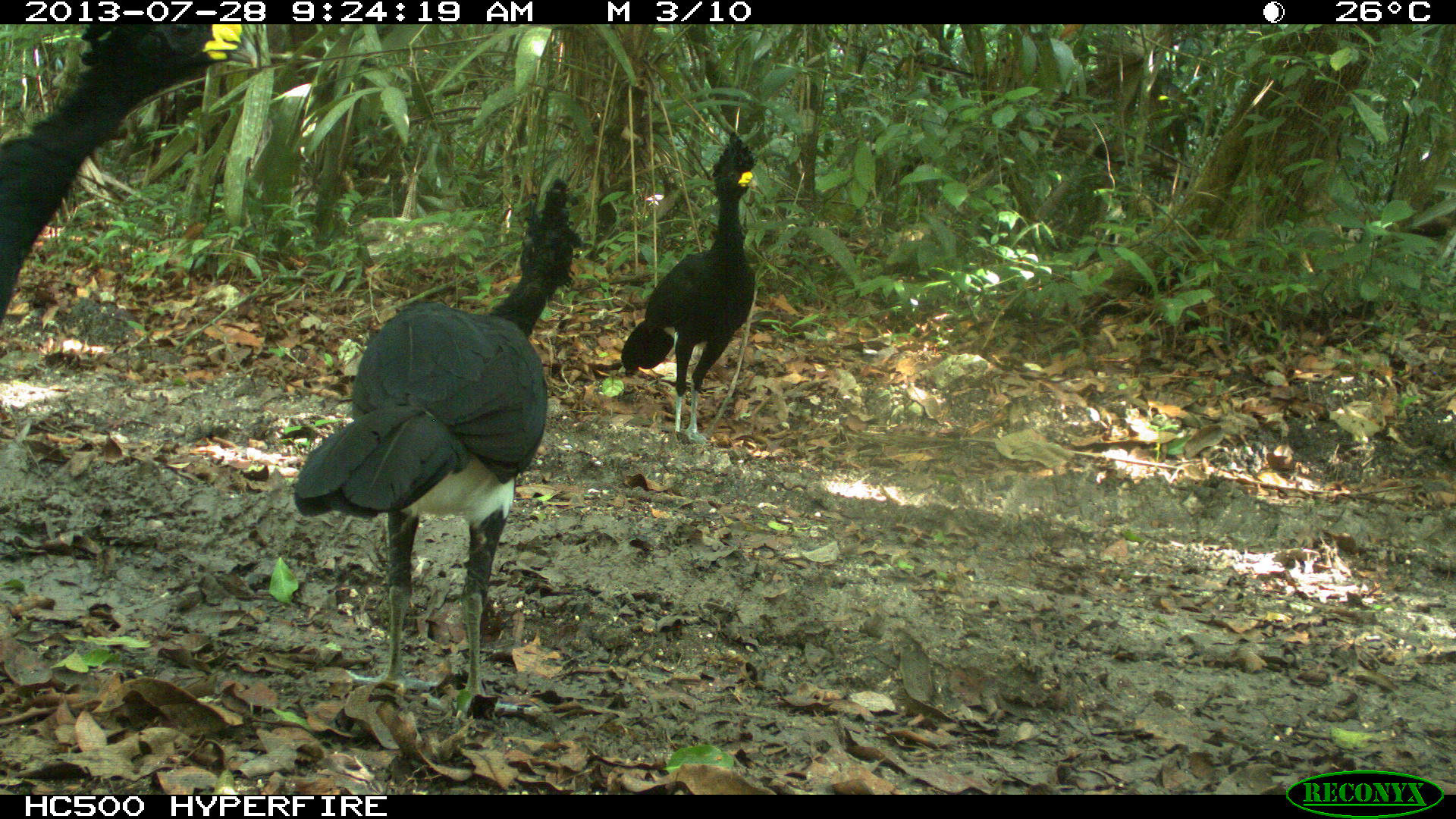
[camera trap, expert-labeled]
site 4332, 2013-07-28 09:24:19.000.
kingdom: Animalia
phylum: Chordata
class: Aves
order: Galliformes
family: Cracidae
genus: Crax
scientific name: Crax rubra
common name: great curassow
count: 4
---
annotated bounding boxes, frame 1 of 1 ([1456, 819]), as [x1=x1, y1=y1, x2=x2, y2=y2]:
crax rubra: [x1=289, y1=175, x2=596, y2=720]; [x1=0, y1=21, x2=261, y2=326]; [x1=617, y1=129, x2=760, y2=444]